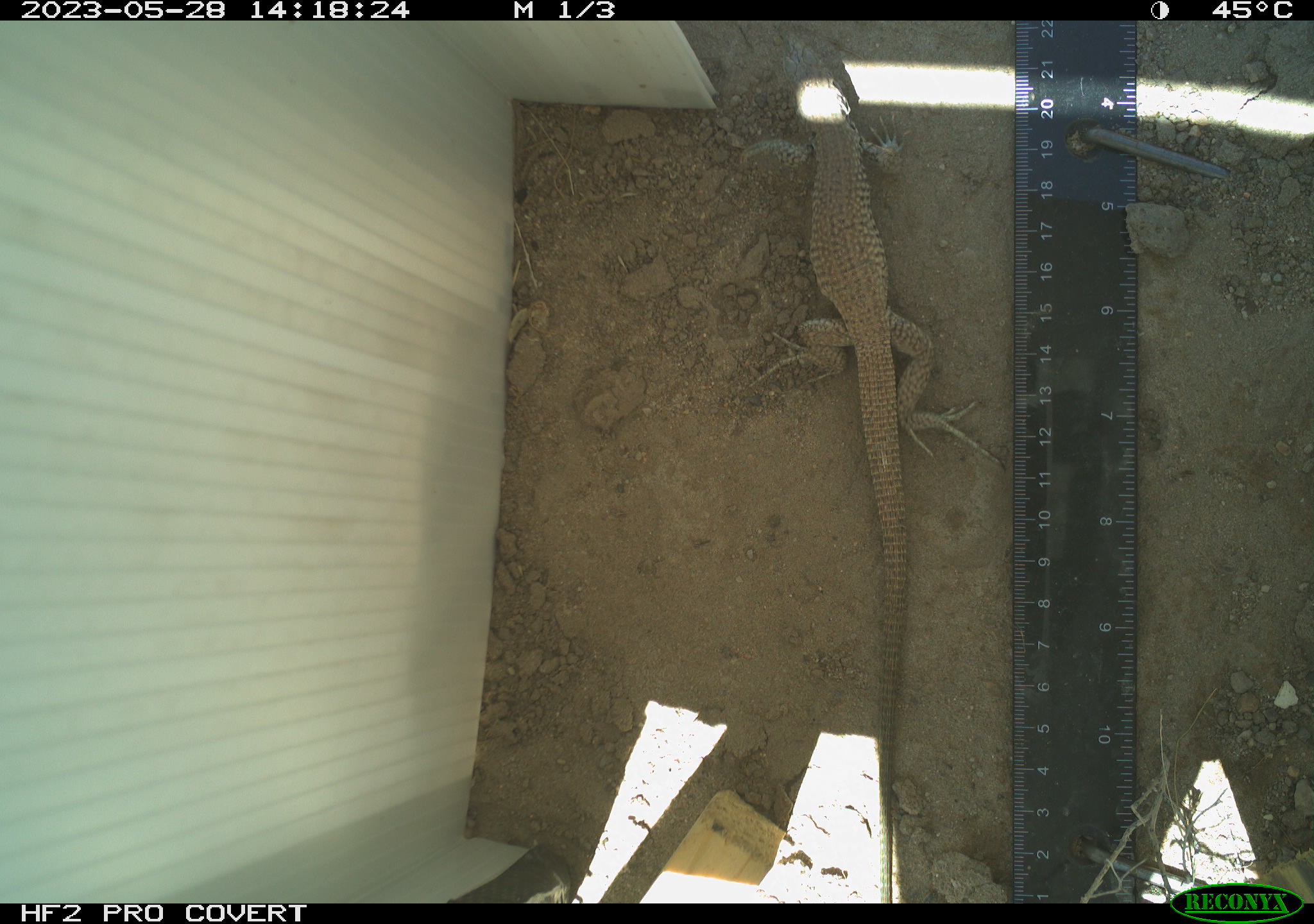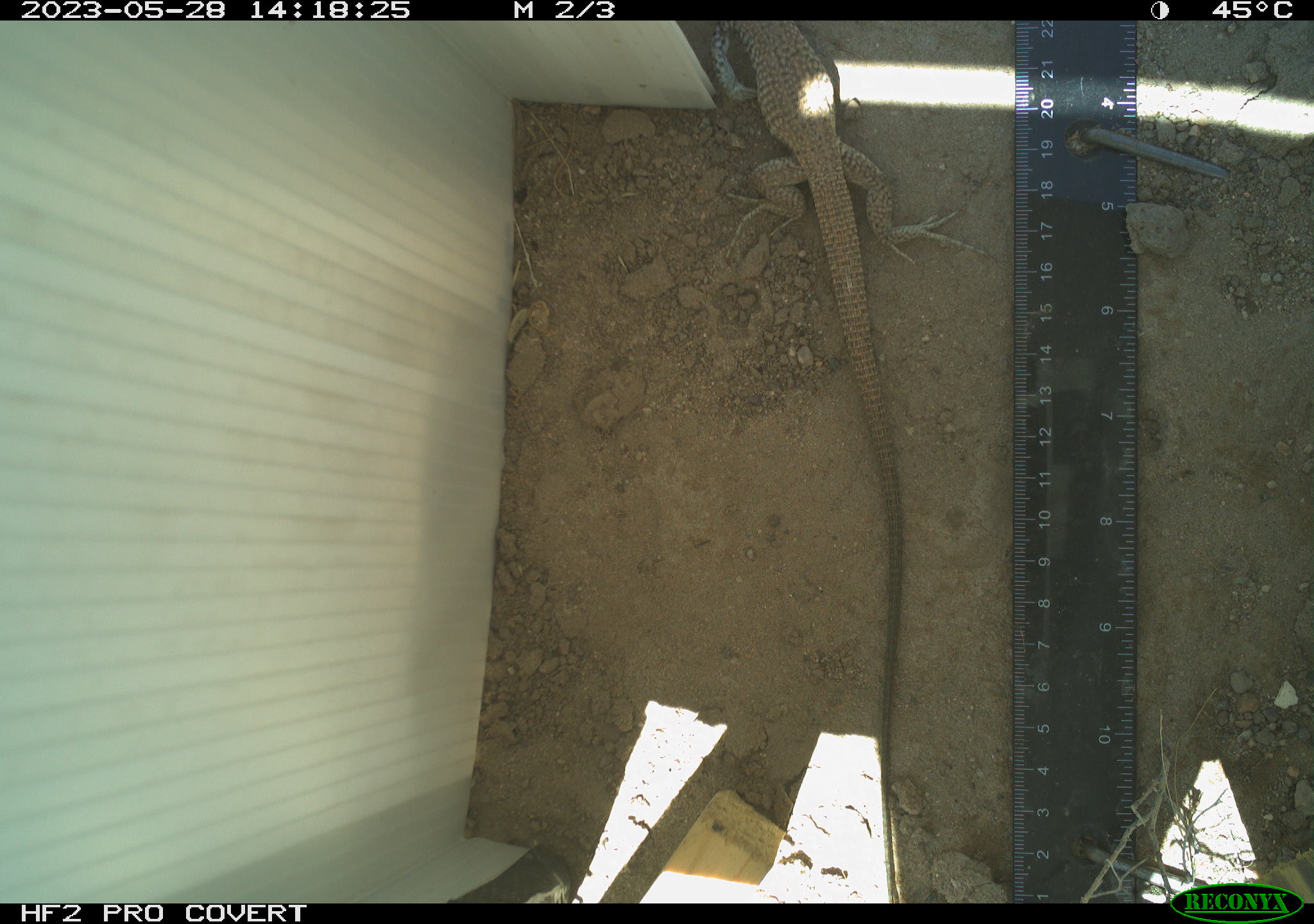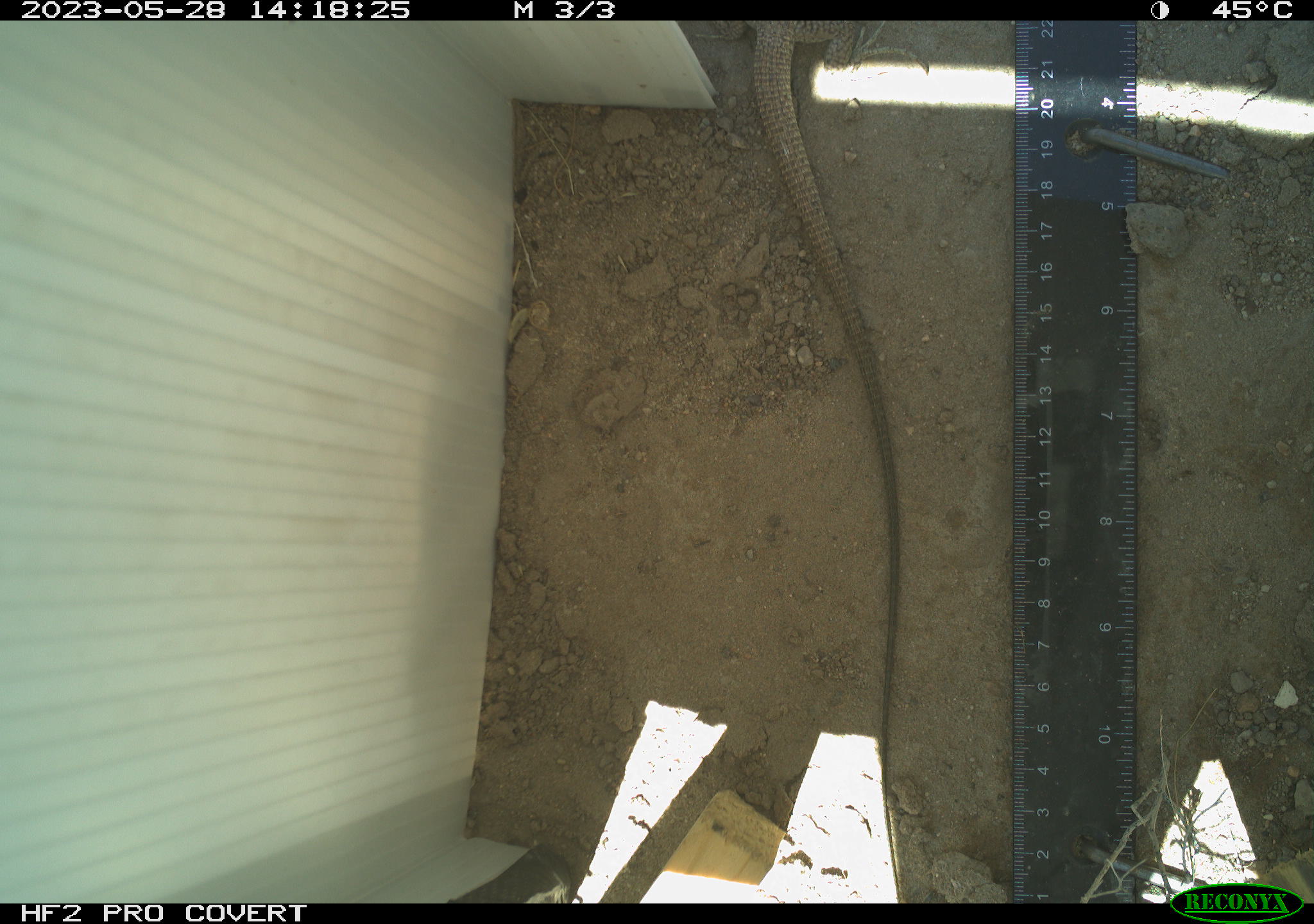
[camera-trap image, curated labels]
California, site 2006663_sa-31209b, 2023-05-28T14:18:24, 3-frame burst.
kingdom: Animalia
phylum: Chordata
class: Reptilia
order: Squamata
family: Teiidae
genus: Aspidoscelis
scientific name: Aspidoscelis tigris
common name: western whiptail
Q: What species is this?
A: Western whiptail (Aspidoscelis tigris).